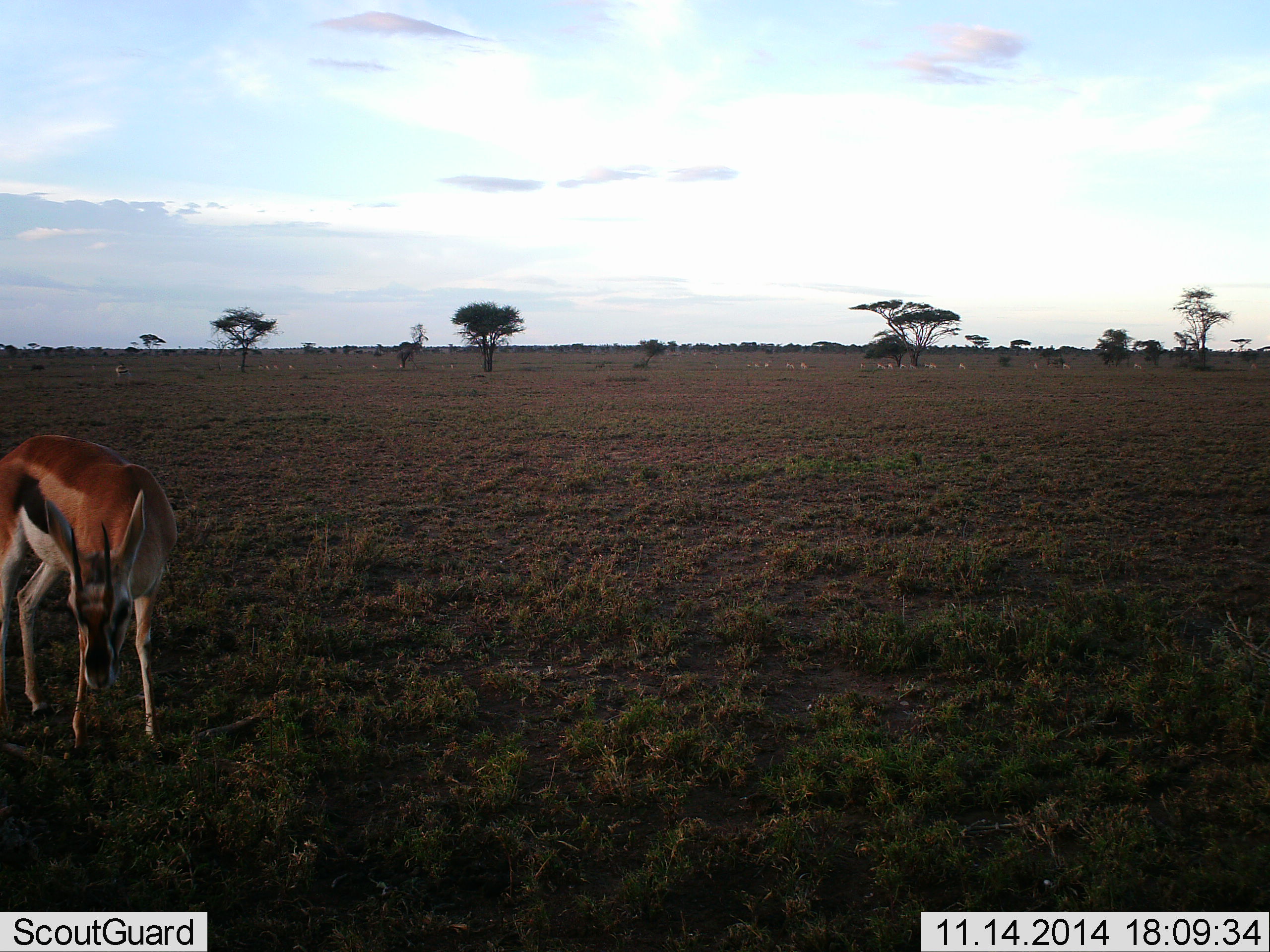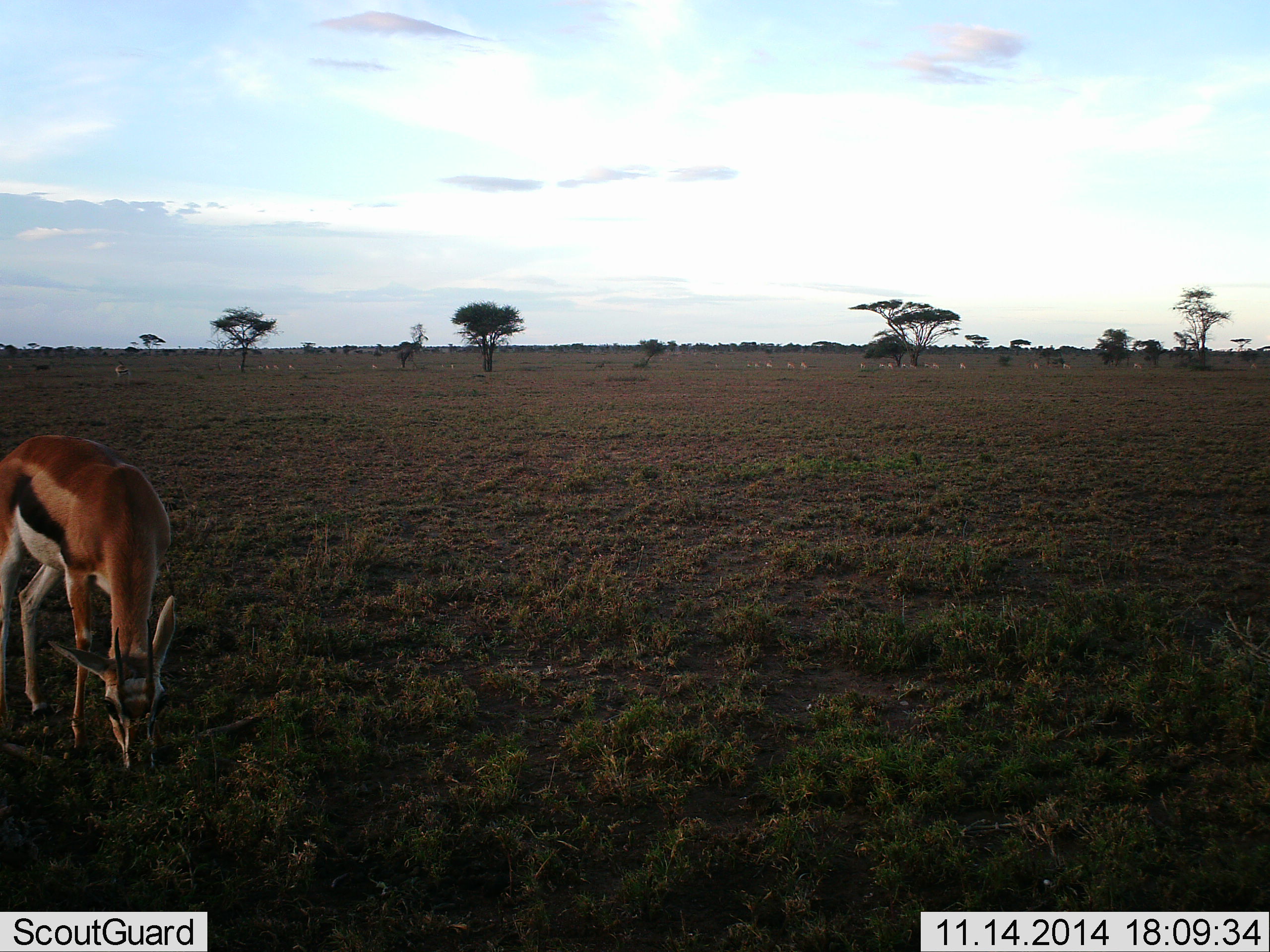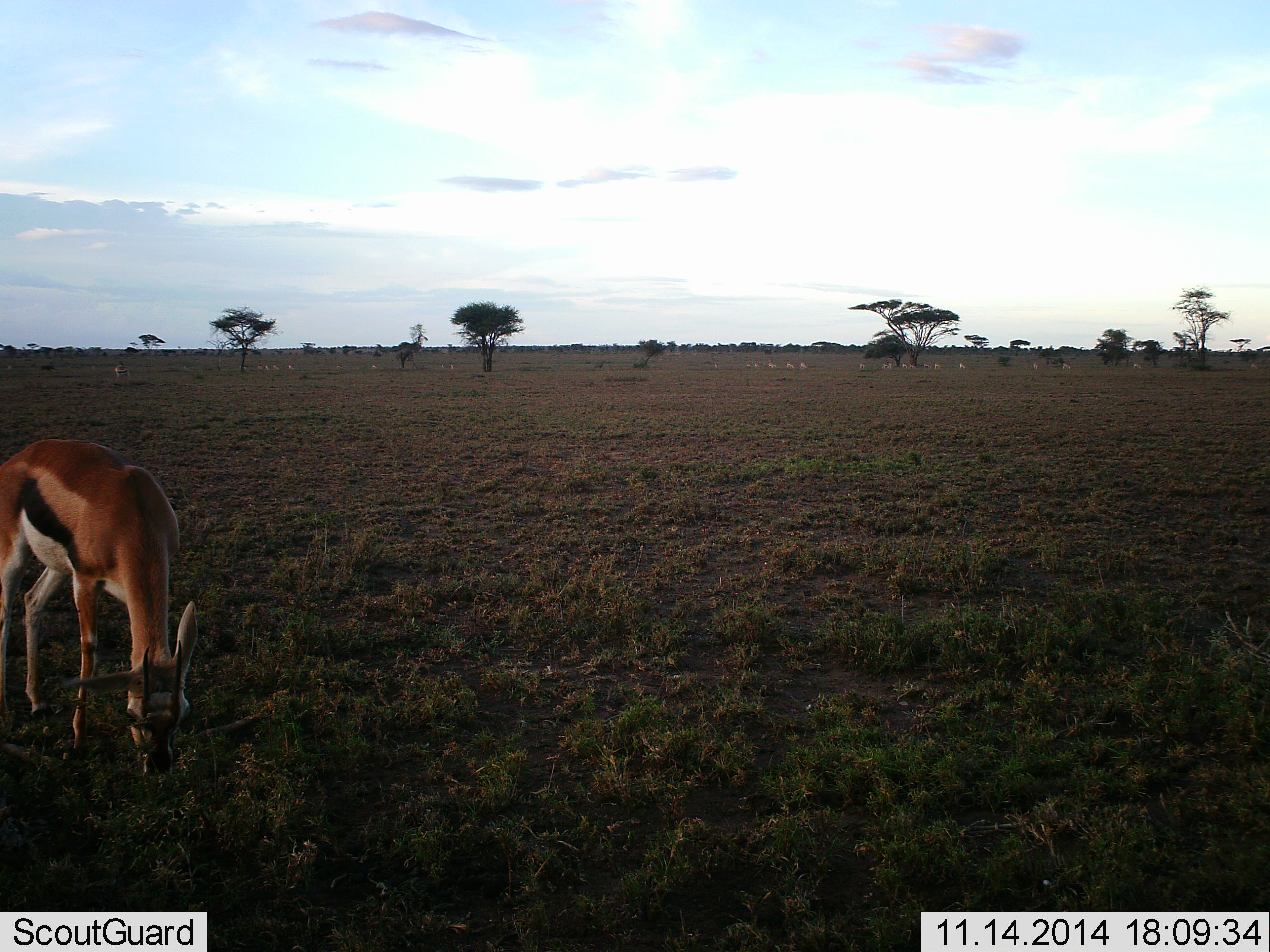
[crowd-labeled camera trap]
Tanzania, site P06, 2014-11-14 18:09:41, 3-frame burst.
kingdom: Animalia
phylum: Chordata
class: Mammalia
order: Artiodactyla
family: Bovidae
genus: Eudorcas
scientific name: Eudorcas thomsonii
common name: thomson's gazelle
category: gazellethomsons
Gazellethomsons (thomson's gazelle) (Eudorcas thomsonii), count 1. Behavior (volunteer vote fractions): standing 10%, resting 0%, moving 10%, interacting 0%. Young present (vote fraction): 0%. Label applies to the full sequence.